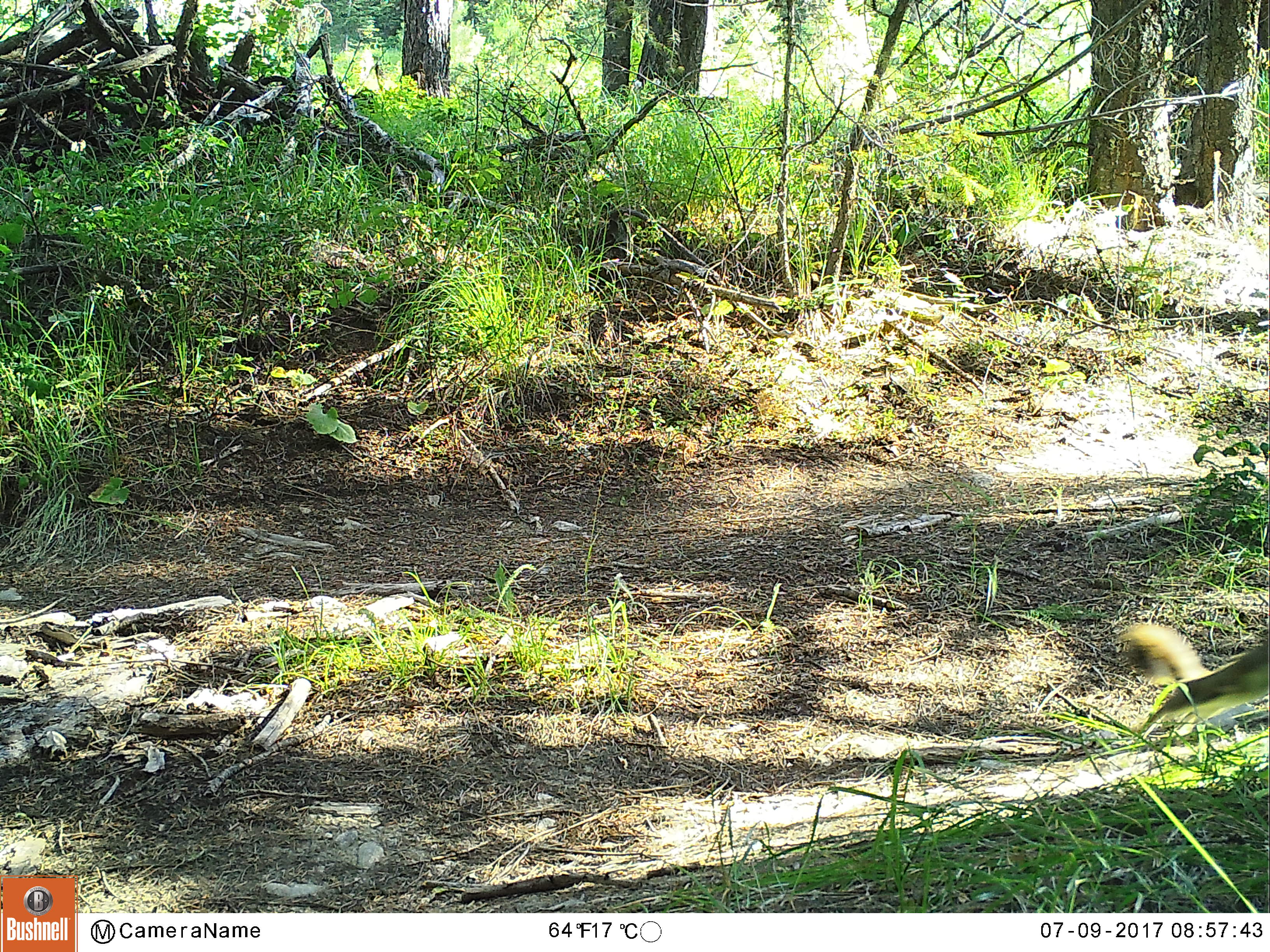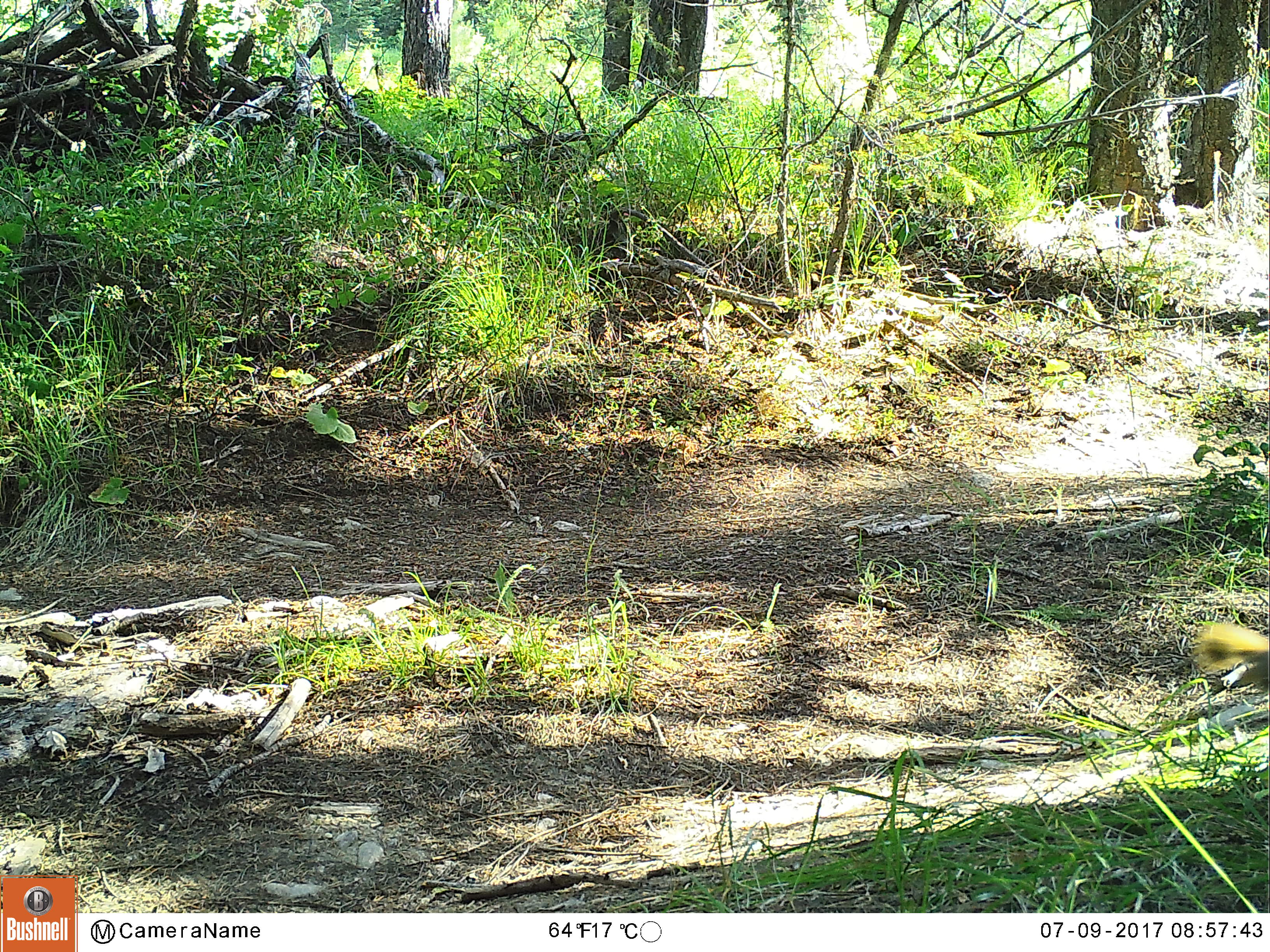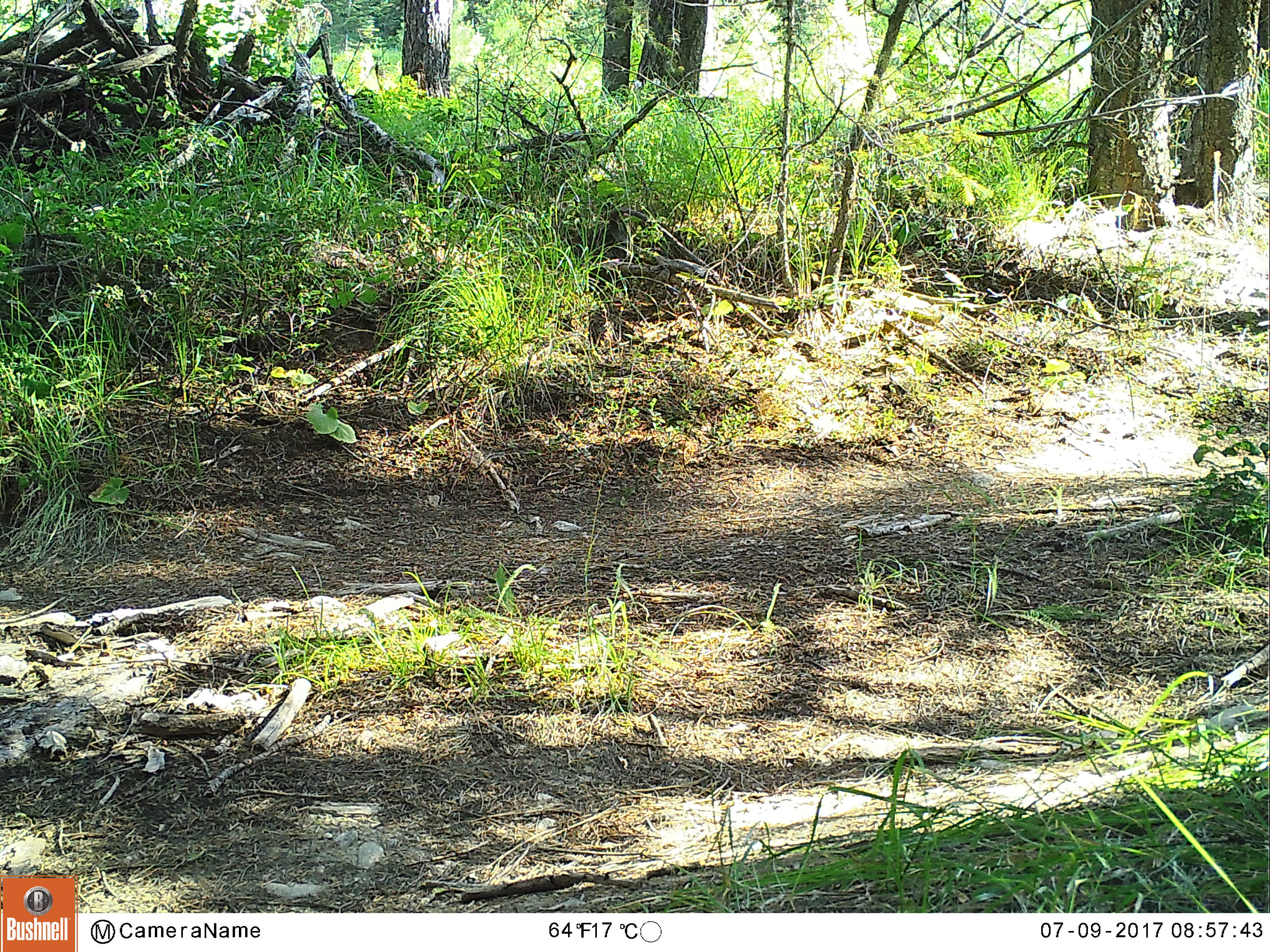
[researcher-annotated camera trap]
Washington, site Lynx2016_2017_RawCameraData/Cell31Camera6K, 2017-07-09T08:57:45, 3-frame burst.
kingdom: Animalia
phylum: Chordata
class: Mammalia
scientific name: Mammalia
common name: small mammal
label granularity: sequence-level